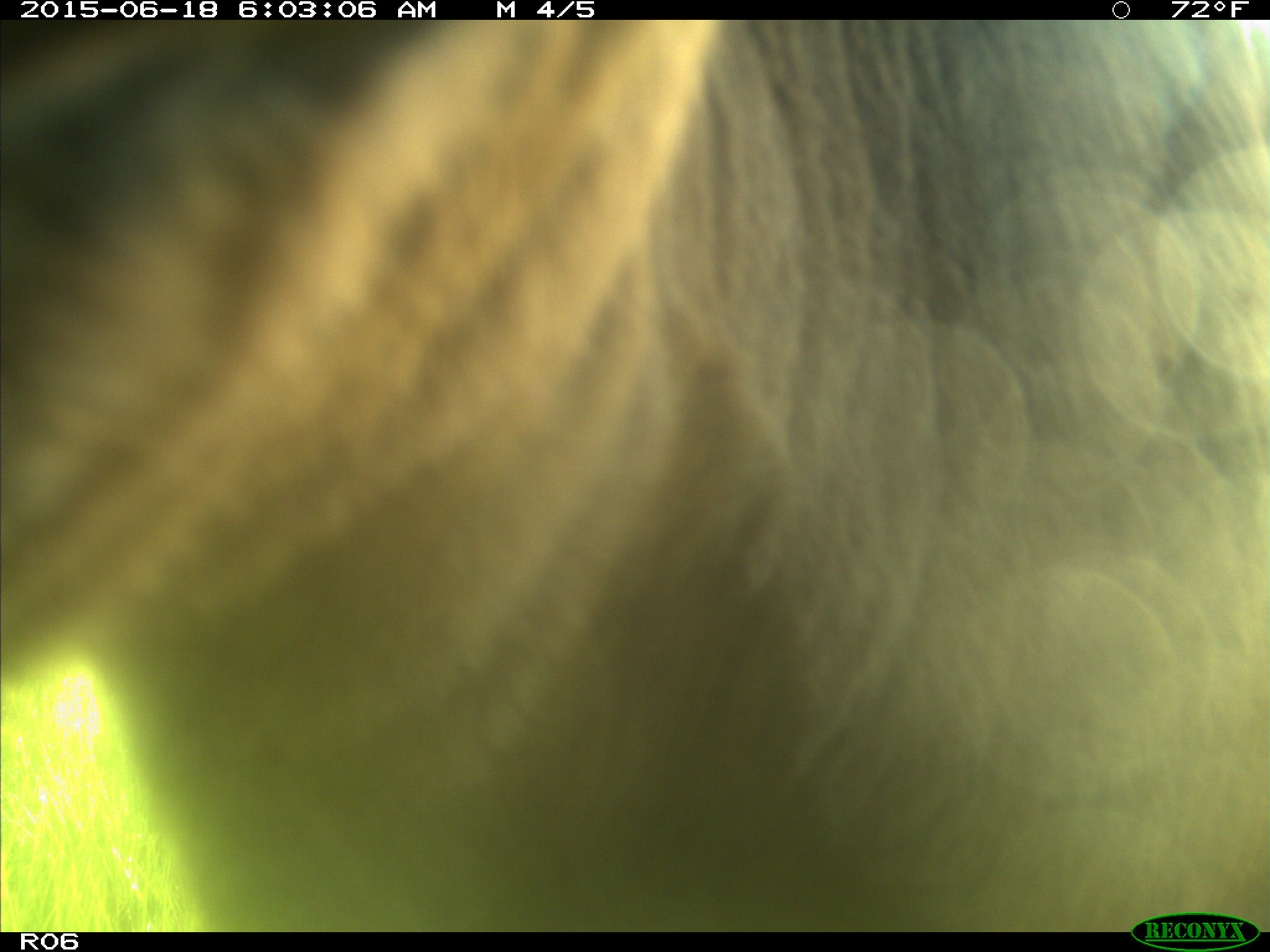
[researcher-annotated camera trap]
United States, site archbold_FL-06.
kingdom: Animalia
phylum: Chordata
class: Mammalia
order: Artiodactyla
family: Bovidae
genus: Bos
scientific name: Bos taurus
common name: domestic cow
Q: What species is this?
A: Bos taurus (domestic cow).